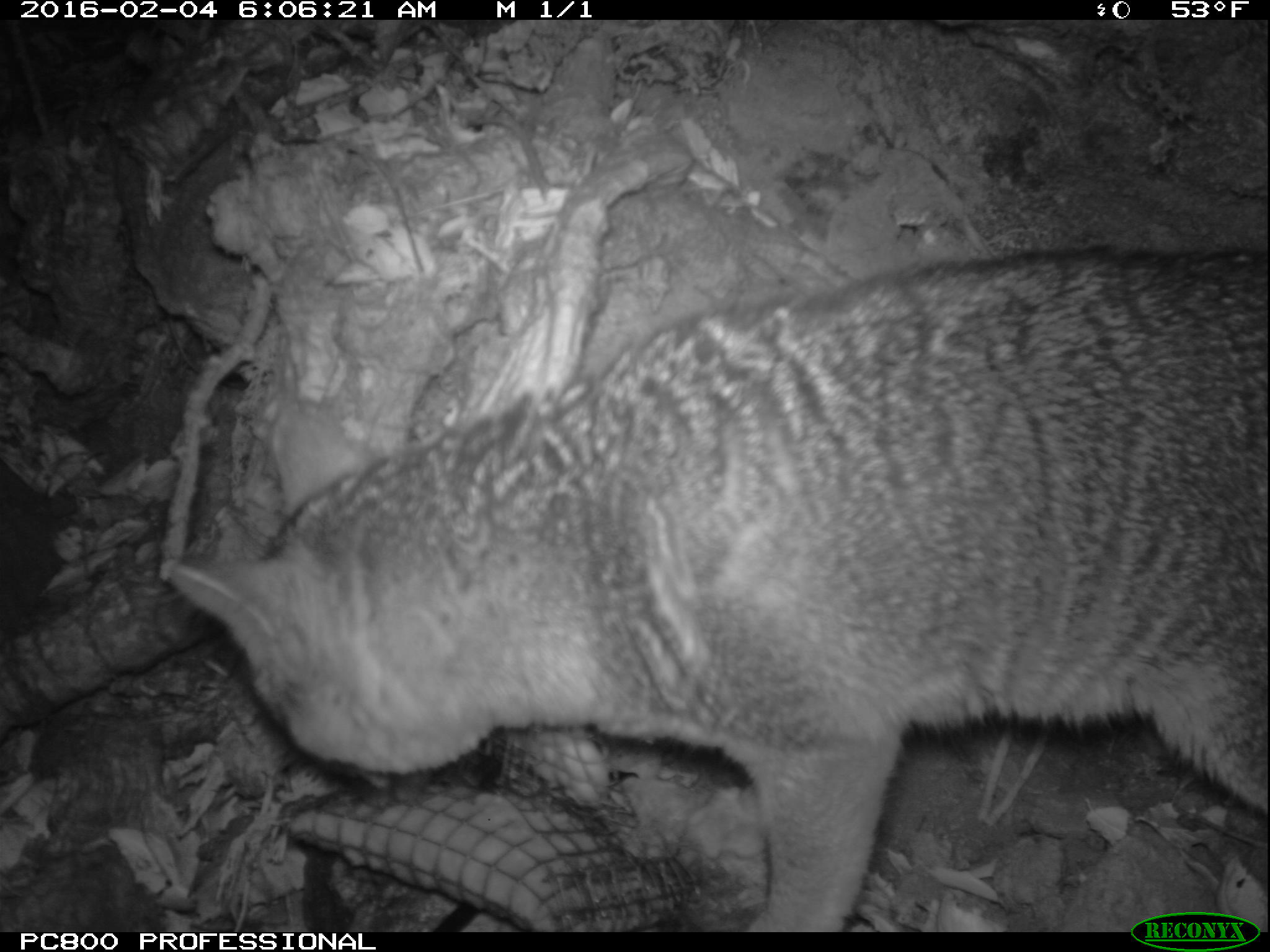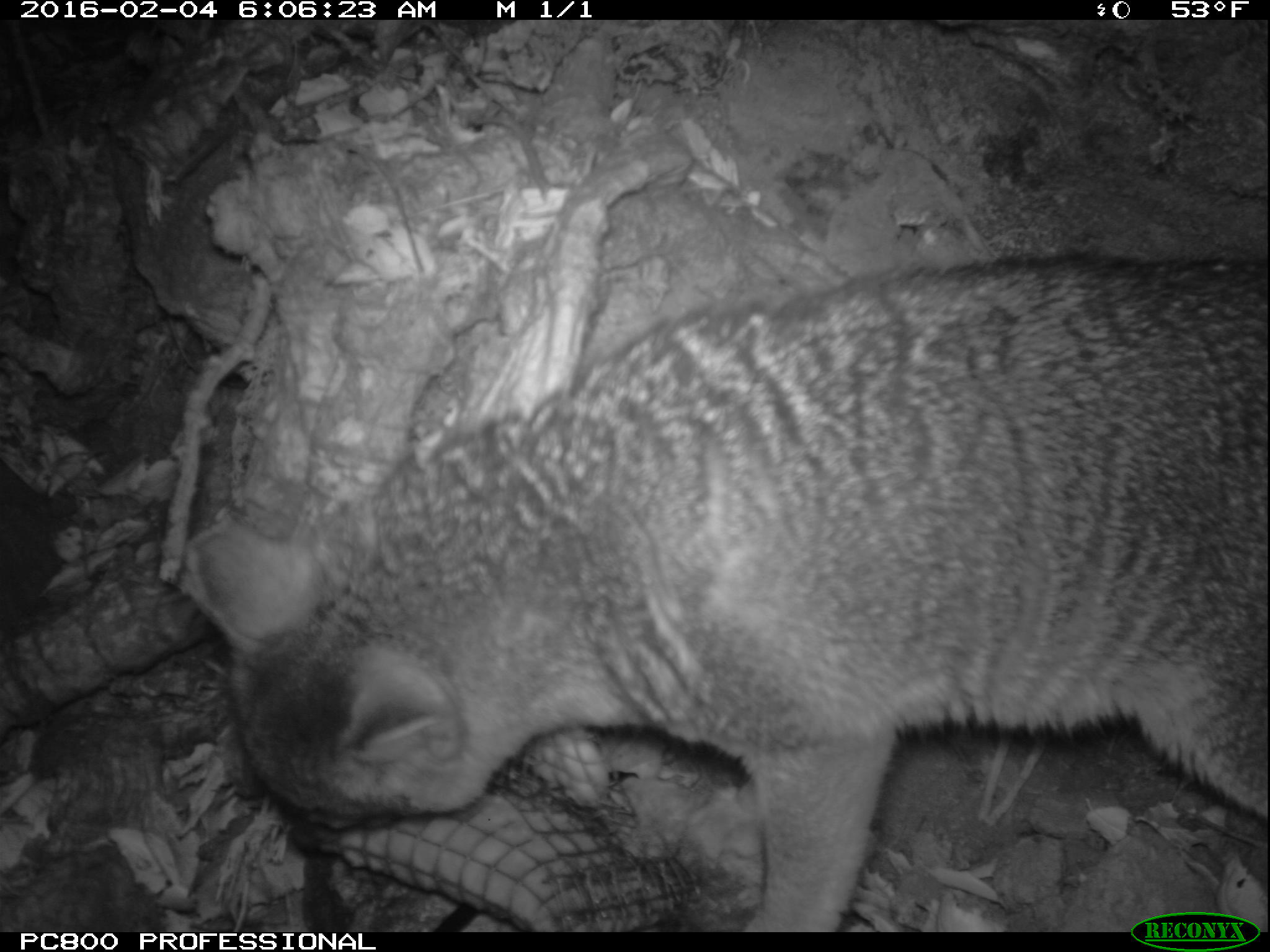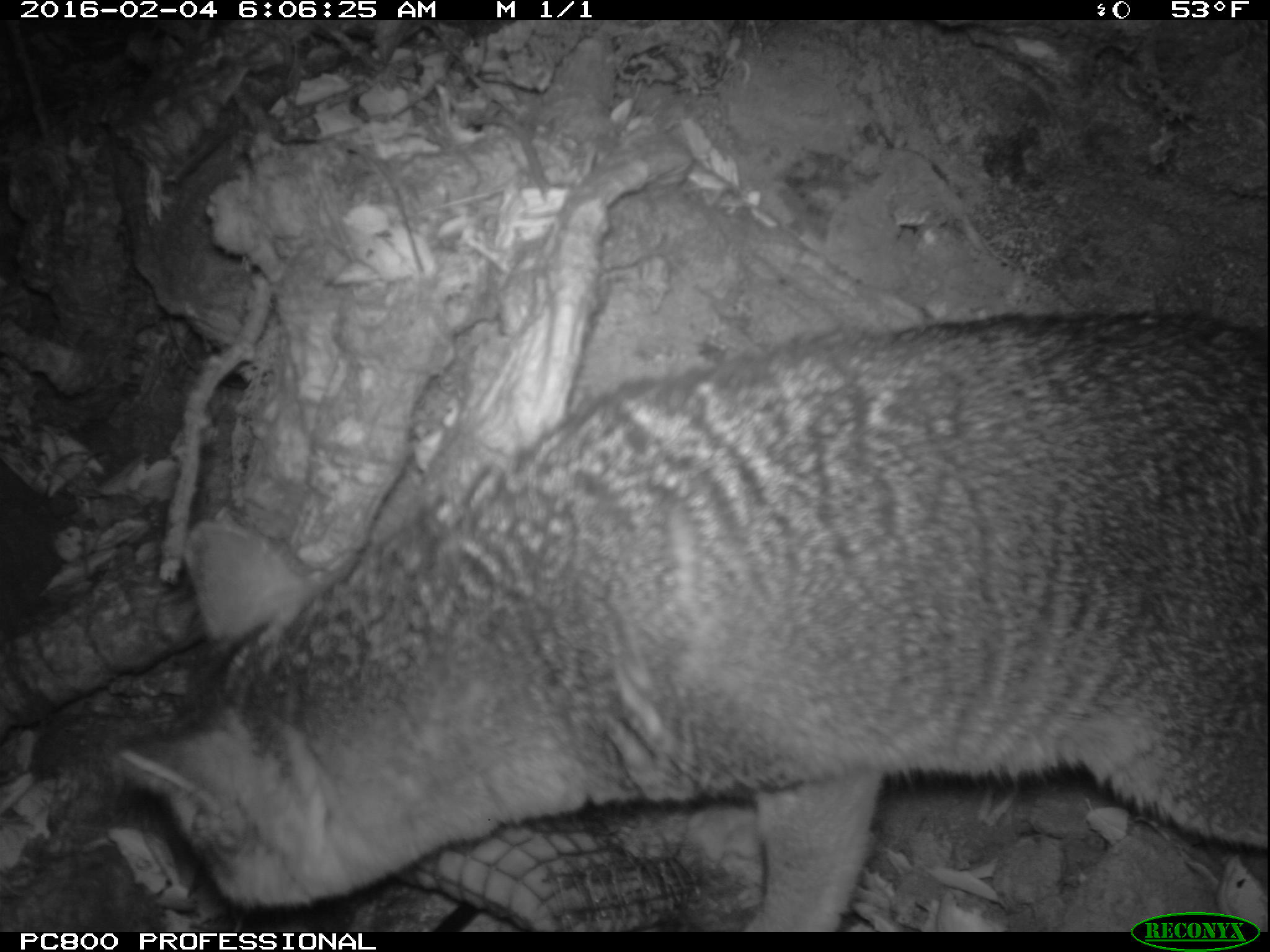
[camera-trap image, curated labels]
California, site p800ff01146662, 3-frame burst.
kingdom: Animalia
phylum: Chordata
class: Mammalia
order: Carnivora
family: Canidae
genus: Urocyon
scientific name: Urocyon littoralis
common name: island fox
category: fox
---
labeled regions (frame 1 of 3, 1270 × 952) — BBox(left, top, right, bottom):
fox: BBox(171, 245, 1268, 932)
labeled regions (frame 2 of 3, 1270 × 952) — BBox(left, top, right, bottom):
fox: BBox(186, 249, 1268, 932)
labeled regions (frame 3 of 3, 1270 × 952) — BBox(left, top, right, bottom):
fox: BBox(107, 312, 1269, 933)